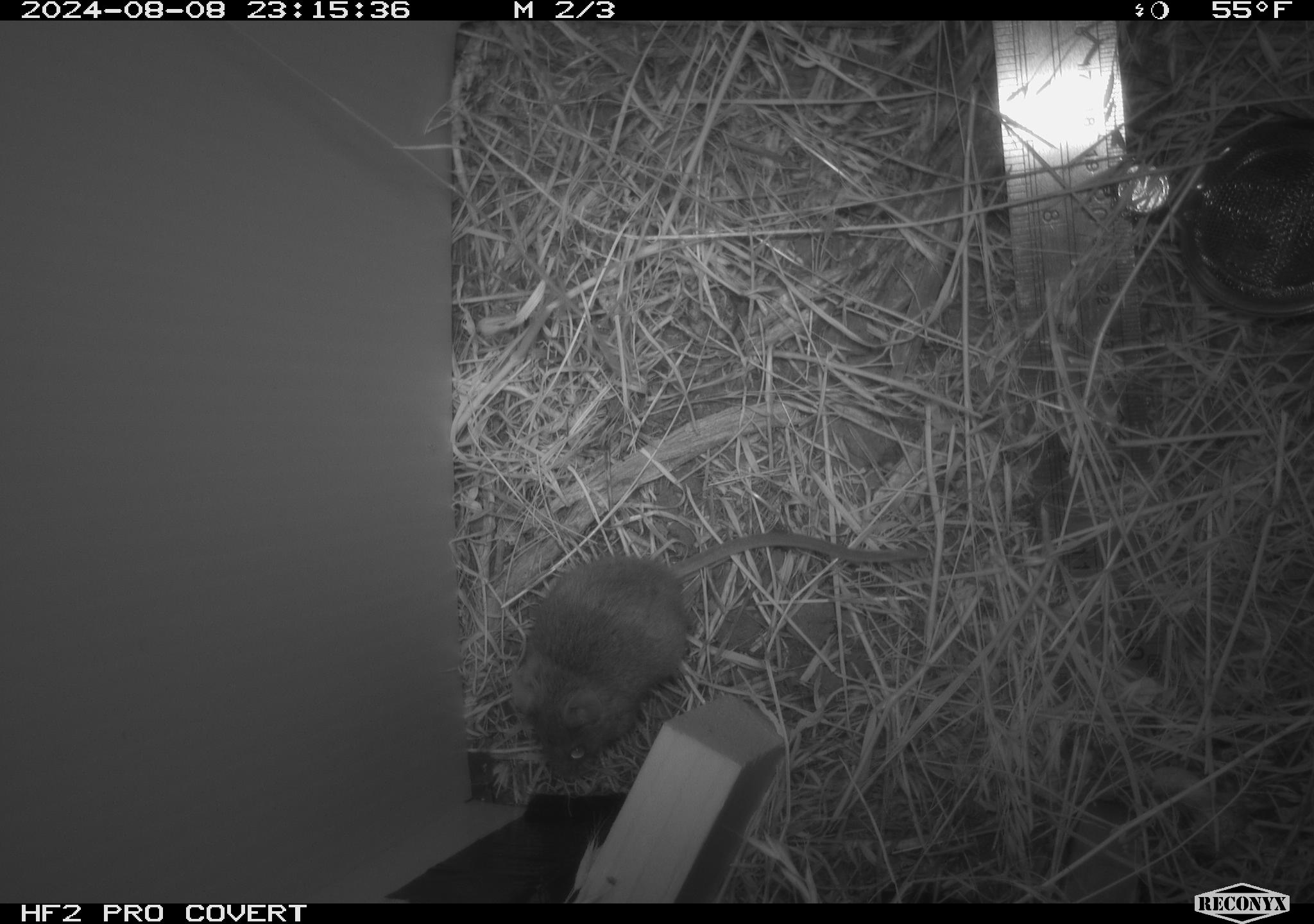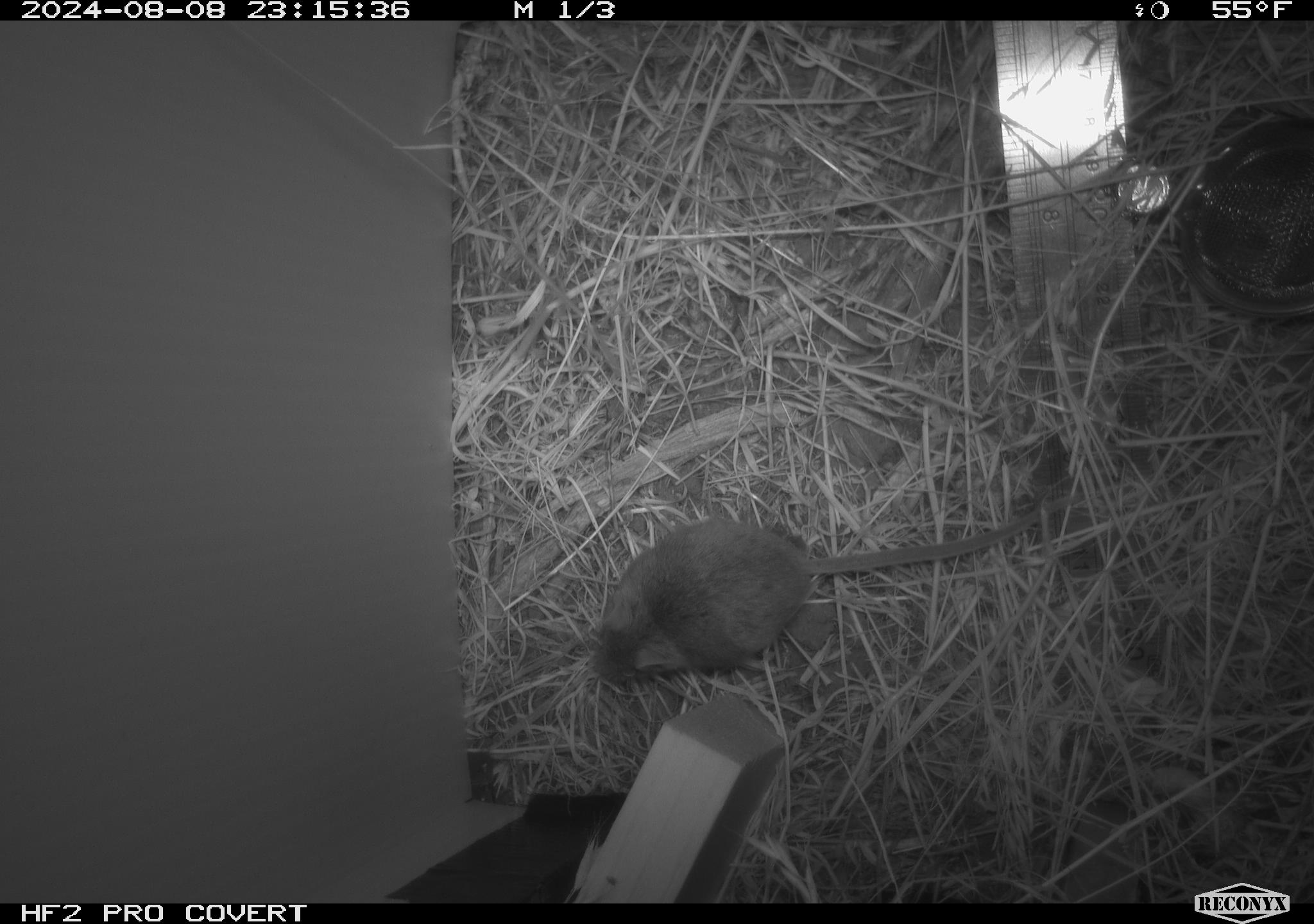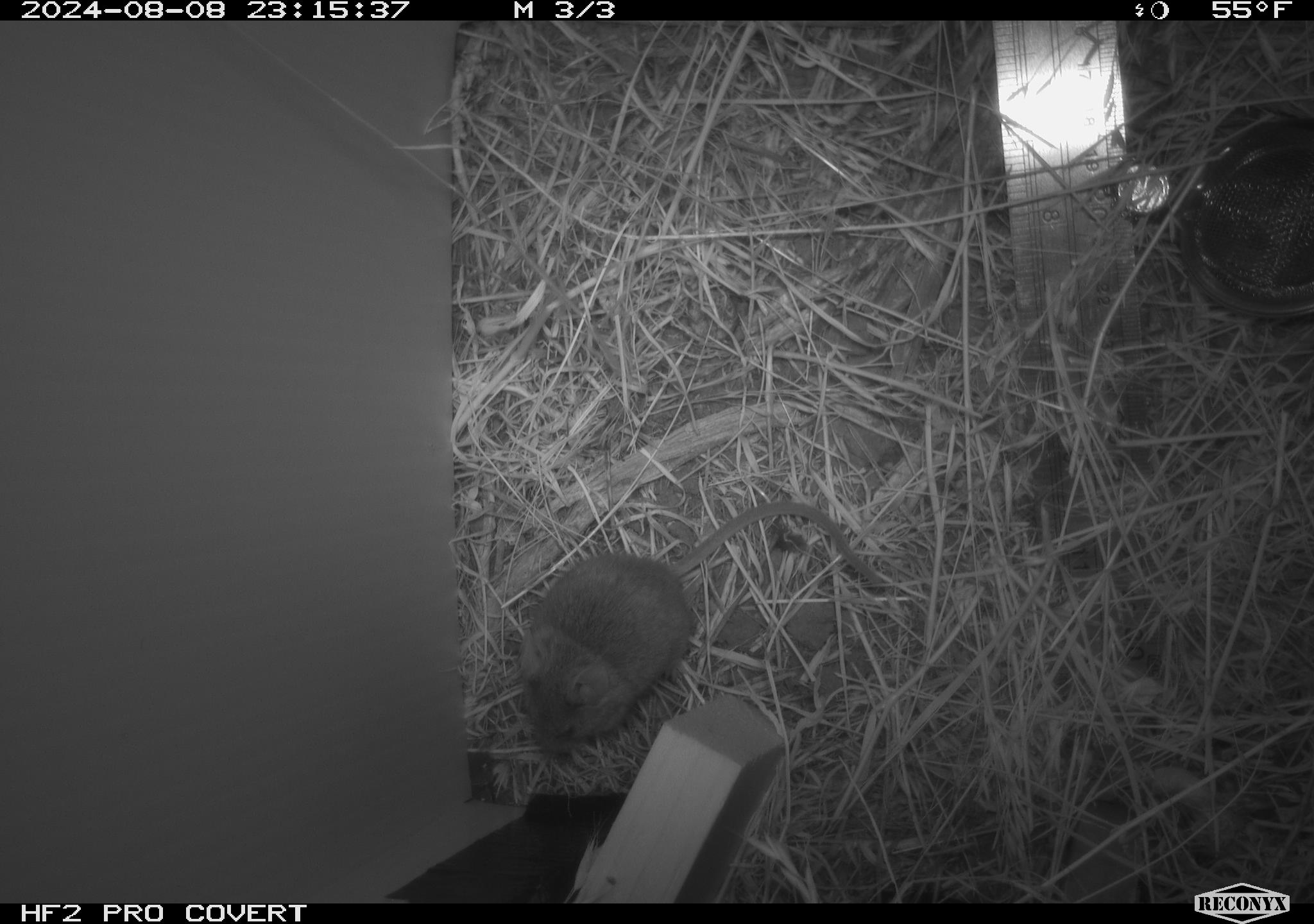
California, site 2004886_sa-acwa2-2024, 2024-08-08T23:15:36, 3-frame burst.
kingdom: Animalia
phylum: Chordata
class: Mammalia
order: Rodentia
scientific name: Rodentia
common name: mouse species